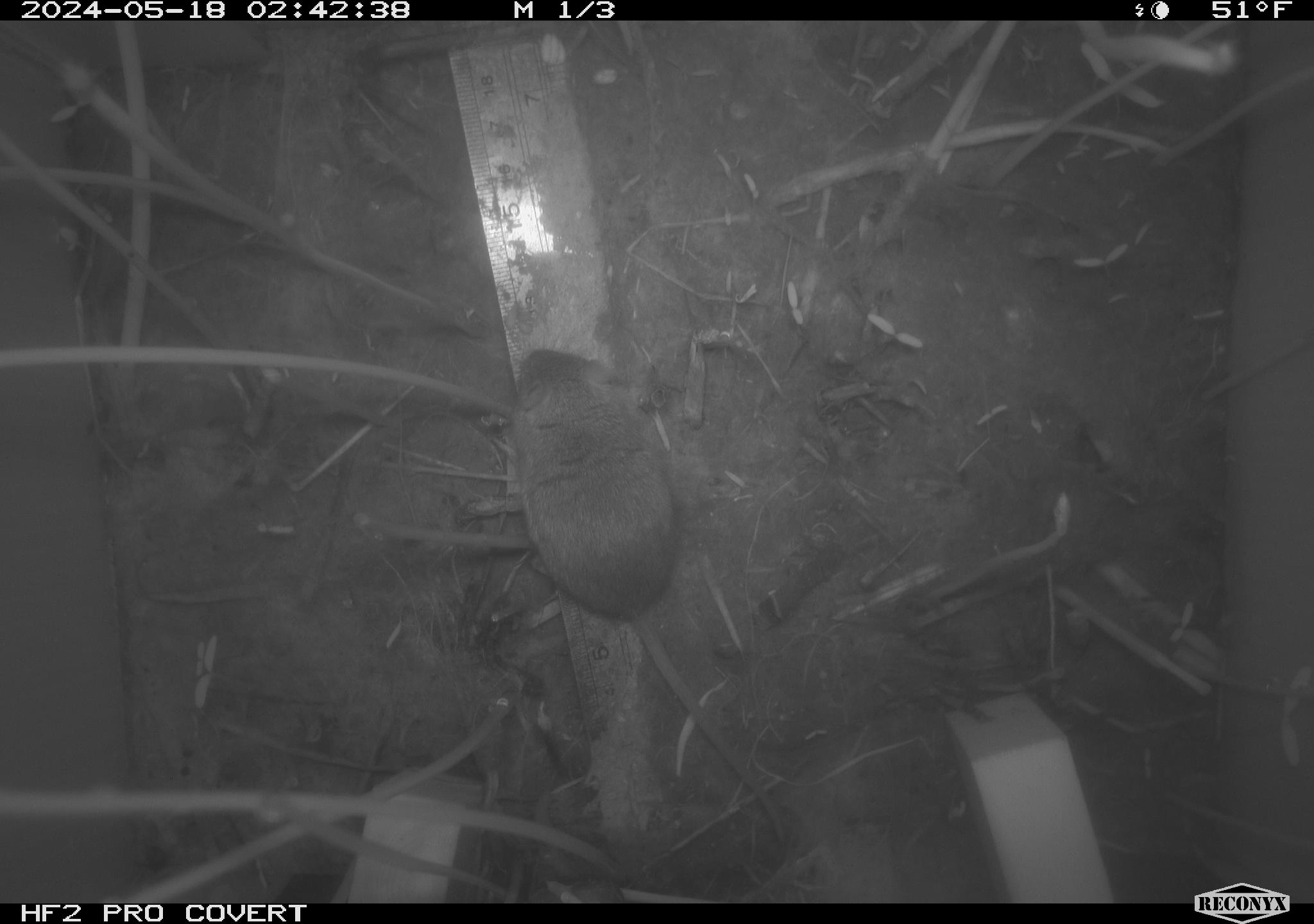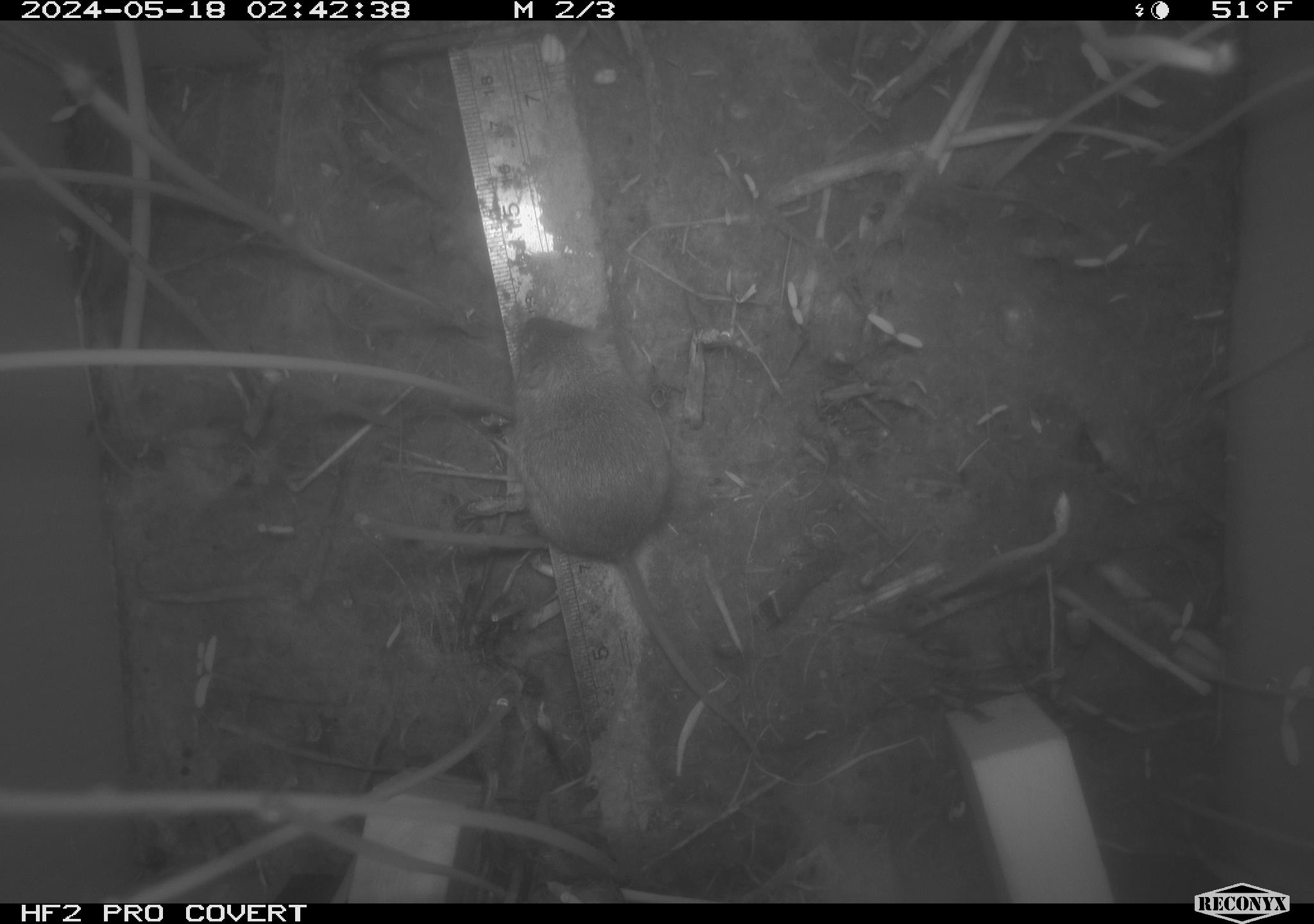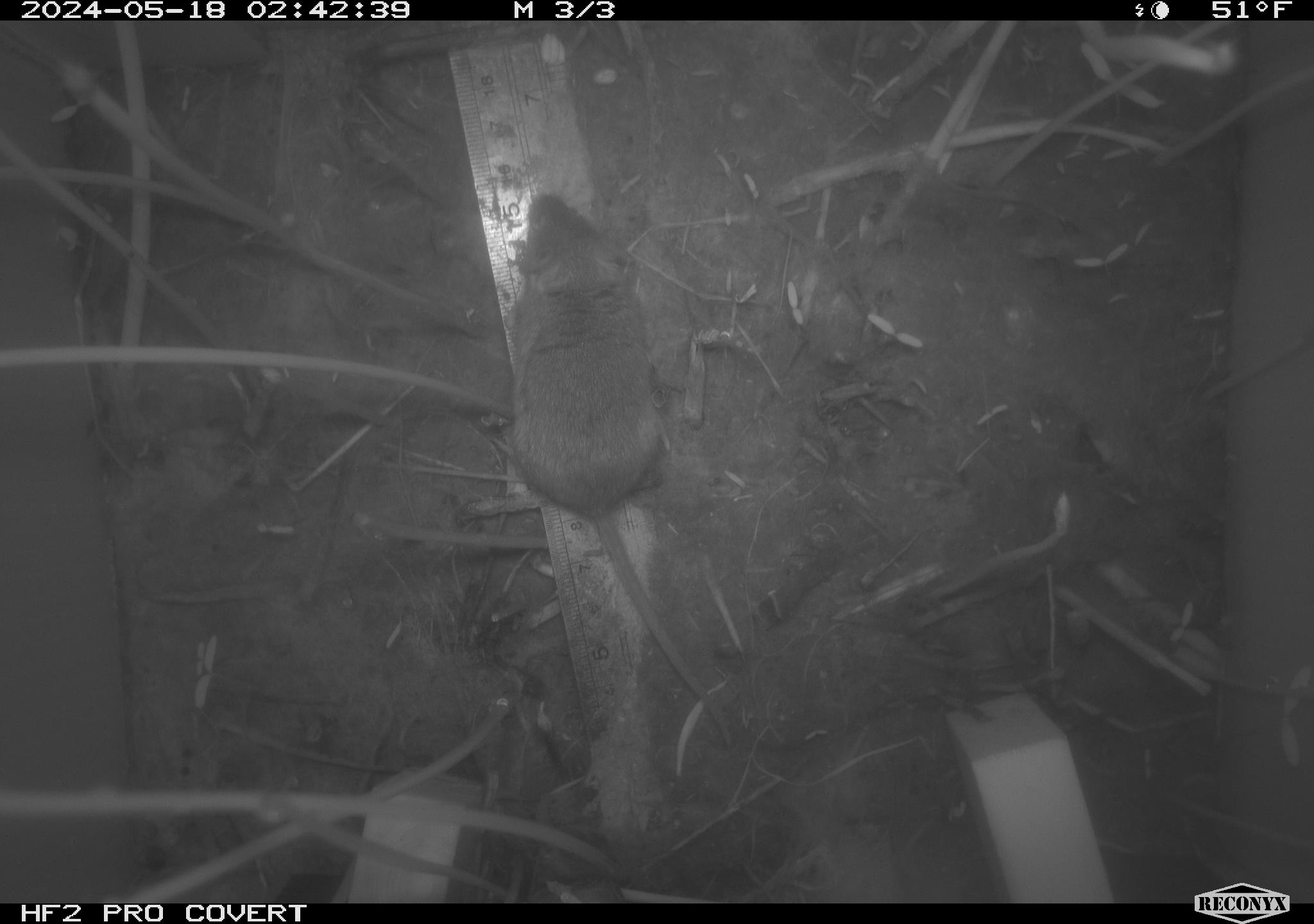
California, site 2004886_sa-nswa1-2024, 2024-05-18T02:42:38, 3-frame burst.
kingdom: Animalia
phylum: Chordata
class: Mammalia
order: Rodentia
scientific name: Rodentia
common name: mouse species